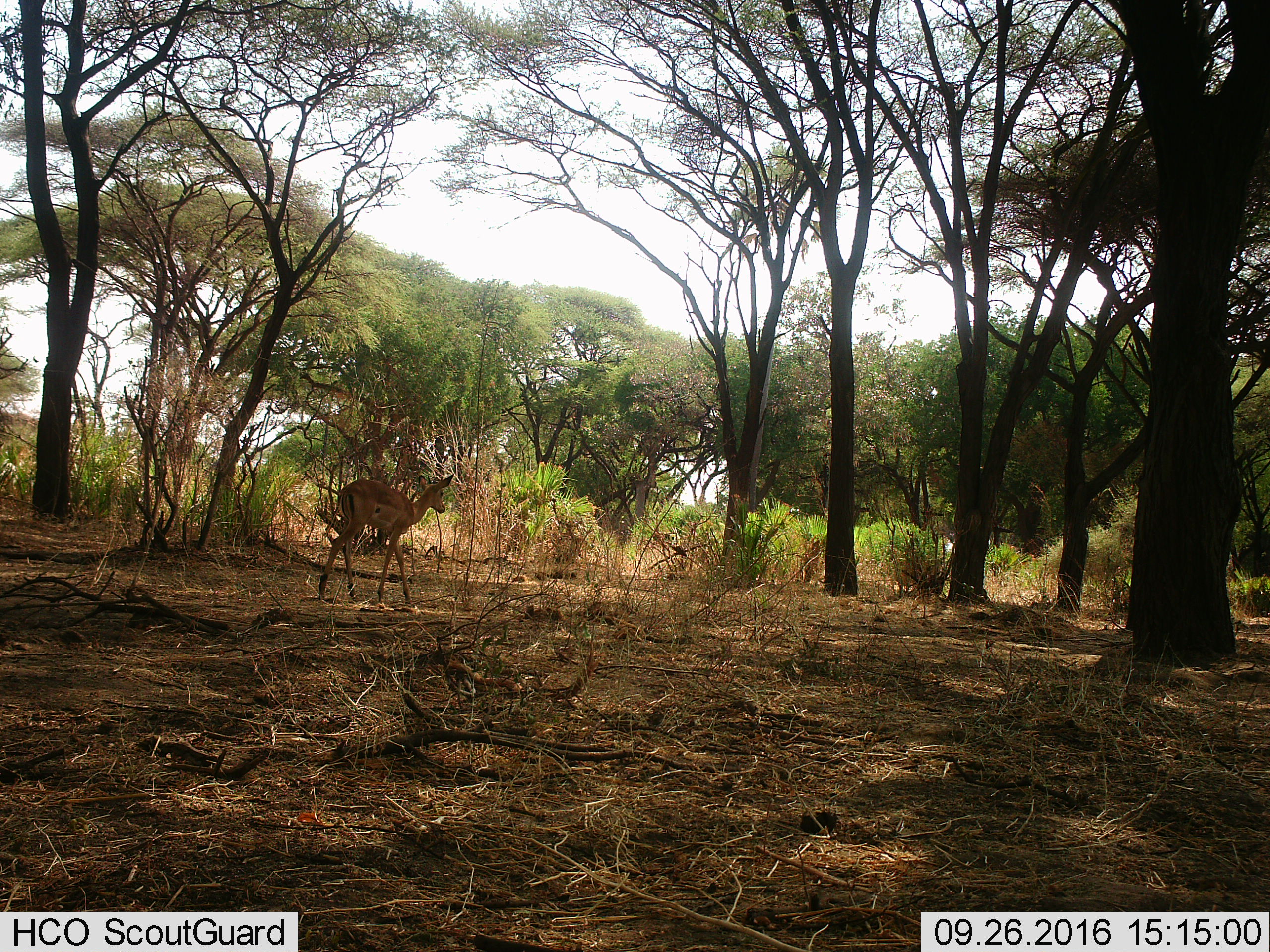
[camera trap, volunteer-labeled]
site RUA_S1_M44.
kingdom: Animalia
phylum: Chordata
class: Mammalia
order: Artiodactyla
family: Bovidae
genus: Aepyceros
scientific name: Aepyceros melampus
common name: impala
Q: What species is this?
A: Impala (Aepyceros melampus).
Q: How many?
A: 1.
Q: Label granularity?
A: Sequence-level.